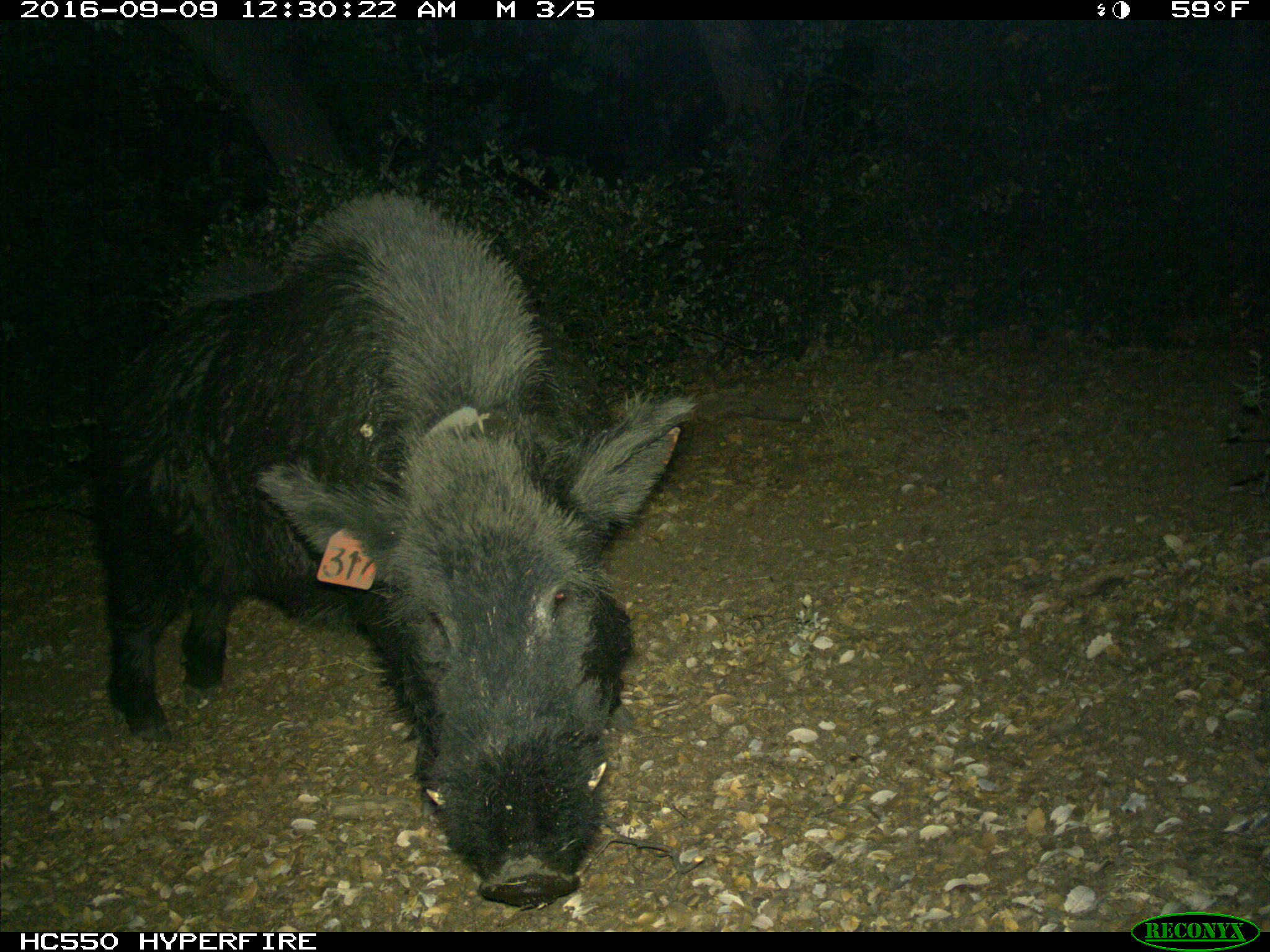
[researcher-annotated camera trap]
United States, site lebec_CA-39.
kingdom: Animalia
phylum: Chordata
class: Mammalia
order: Artiodactyla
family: Suidae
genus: Sus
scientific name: Sus scrofa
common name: wild boar